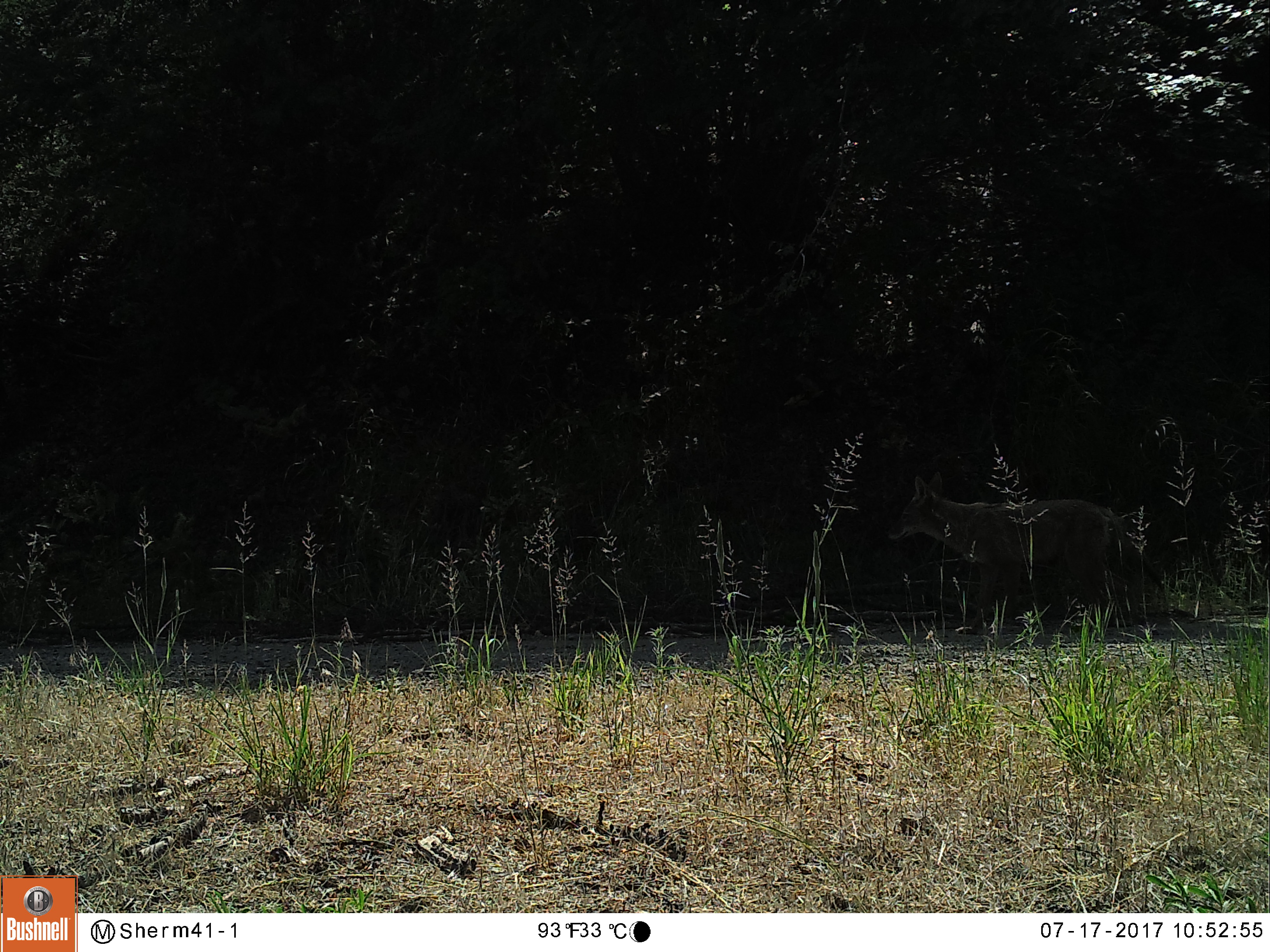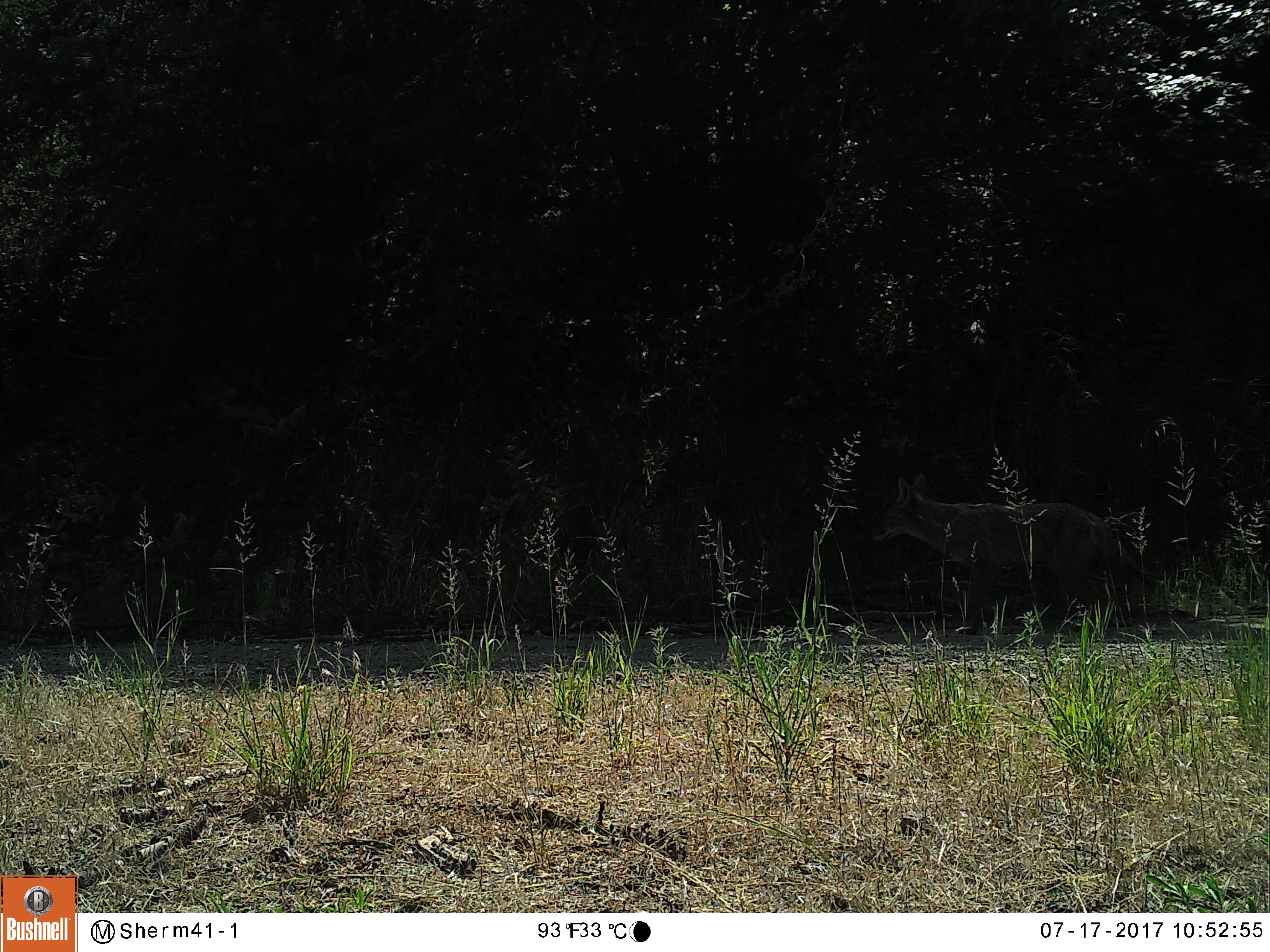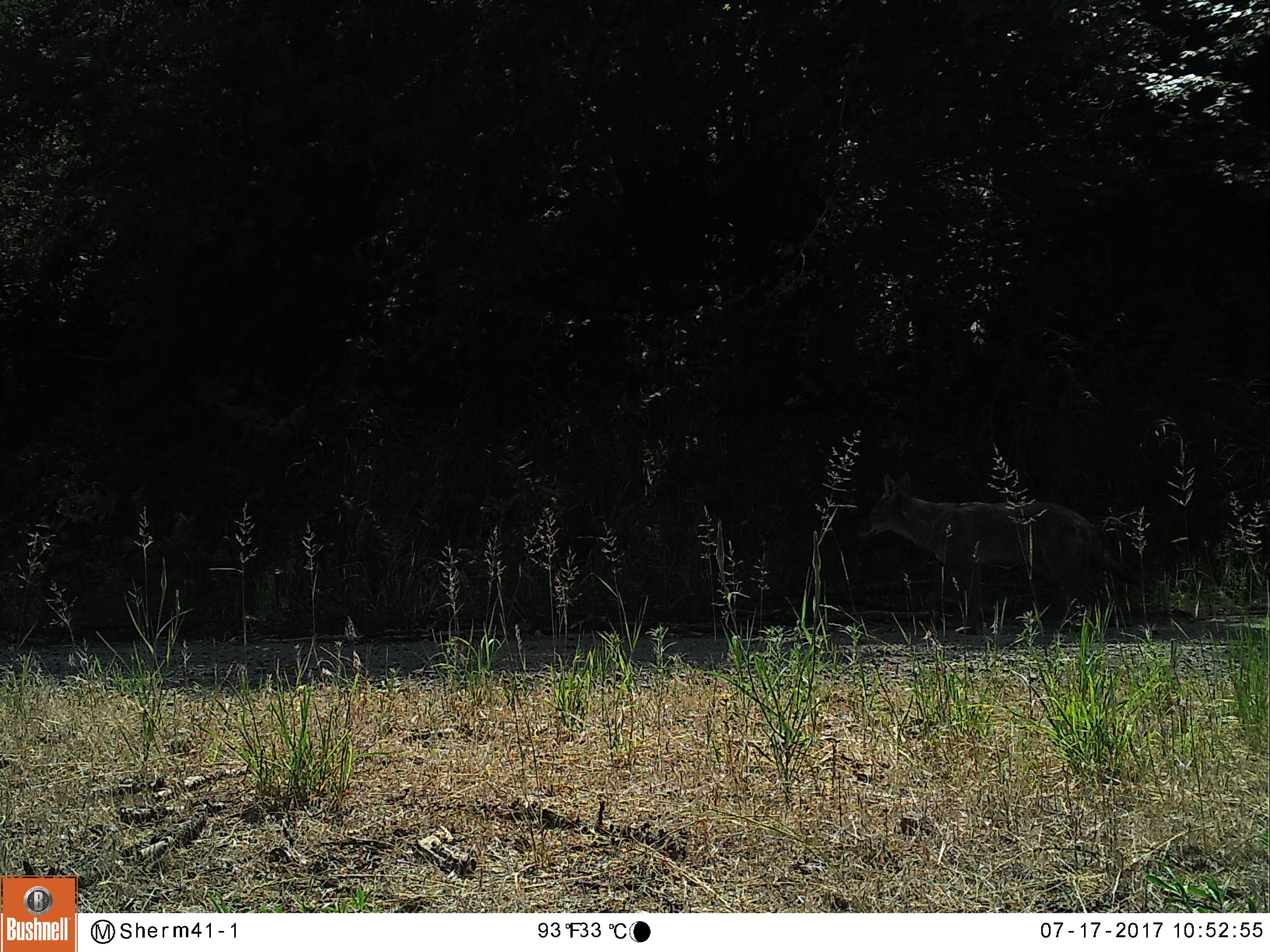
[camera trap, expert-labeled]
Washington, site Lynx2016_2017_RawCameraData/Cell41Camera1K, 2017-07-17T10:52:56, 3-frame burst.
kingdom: Animalia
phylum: Chordata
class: Mammalia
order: Carnivora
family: Canidae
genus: Canis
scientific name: Canis latrans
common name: coyote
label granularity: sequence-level